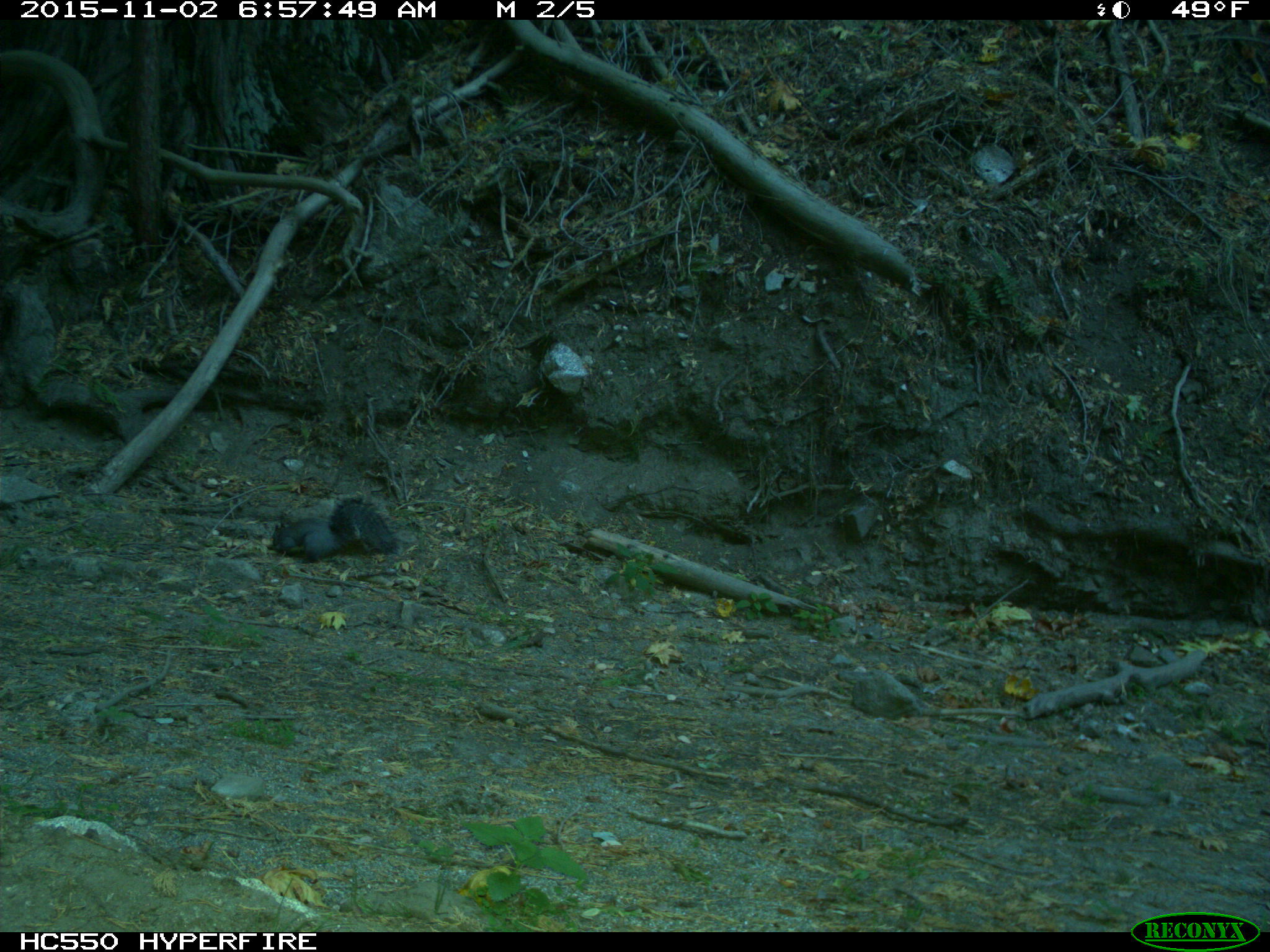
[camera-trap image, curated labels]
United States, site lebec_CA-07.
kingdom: Animalia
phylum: Chordata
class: Mammalia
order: Rodentia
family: Sciuridae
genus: Sciurus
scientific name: Sciurus carolinensis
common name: eastern gray squirrel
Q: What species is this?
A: Sciurus carolinensis (eastern gray squirrel).